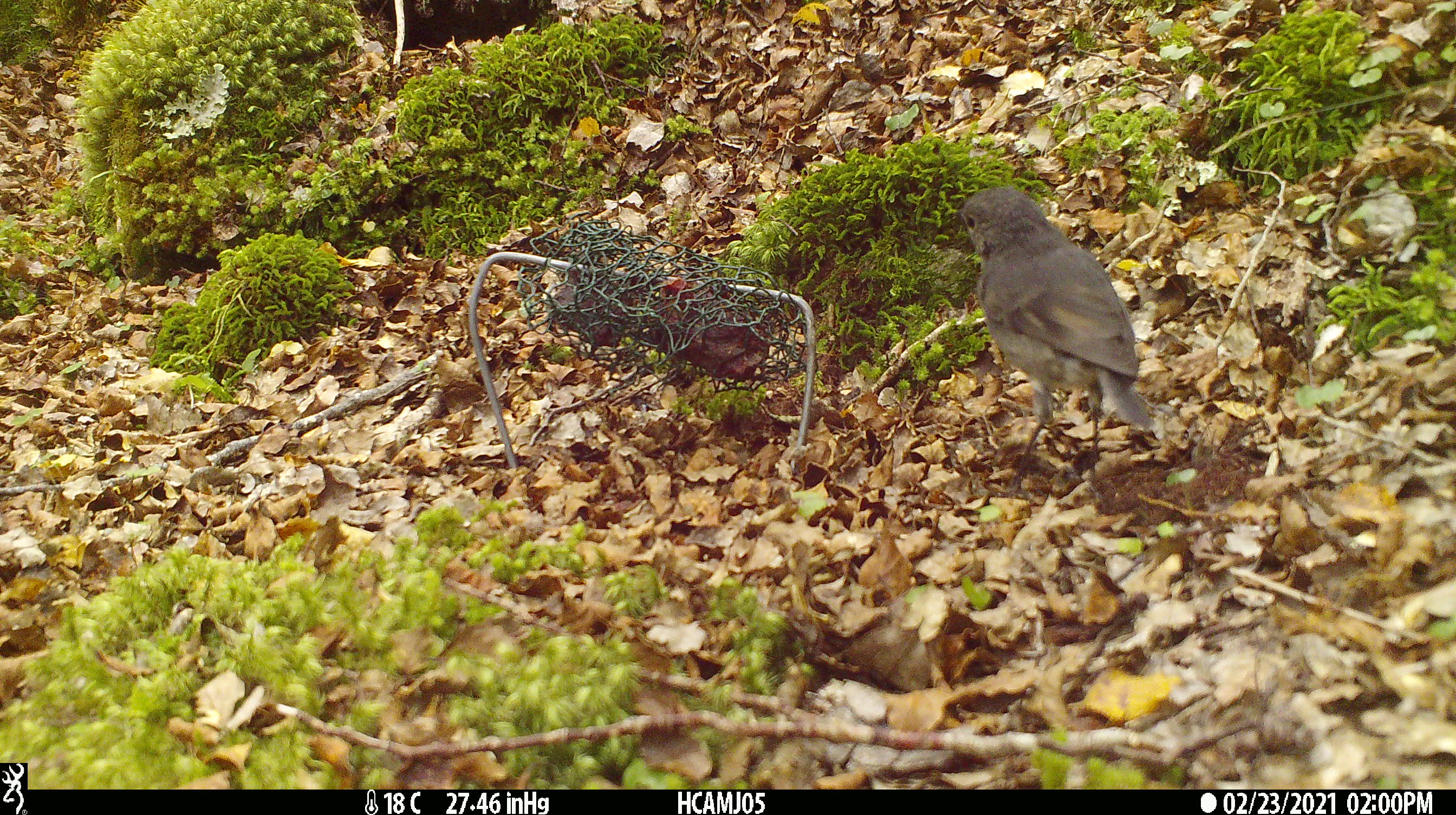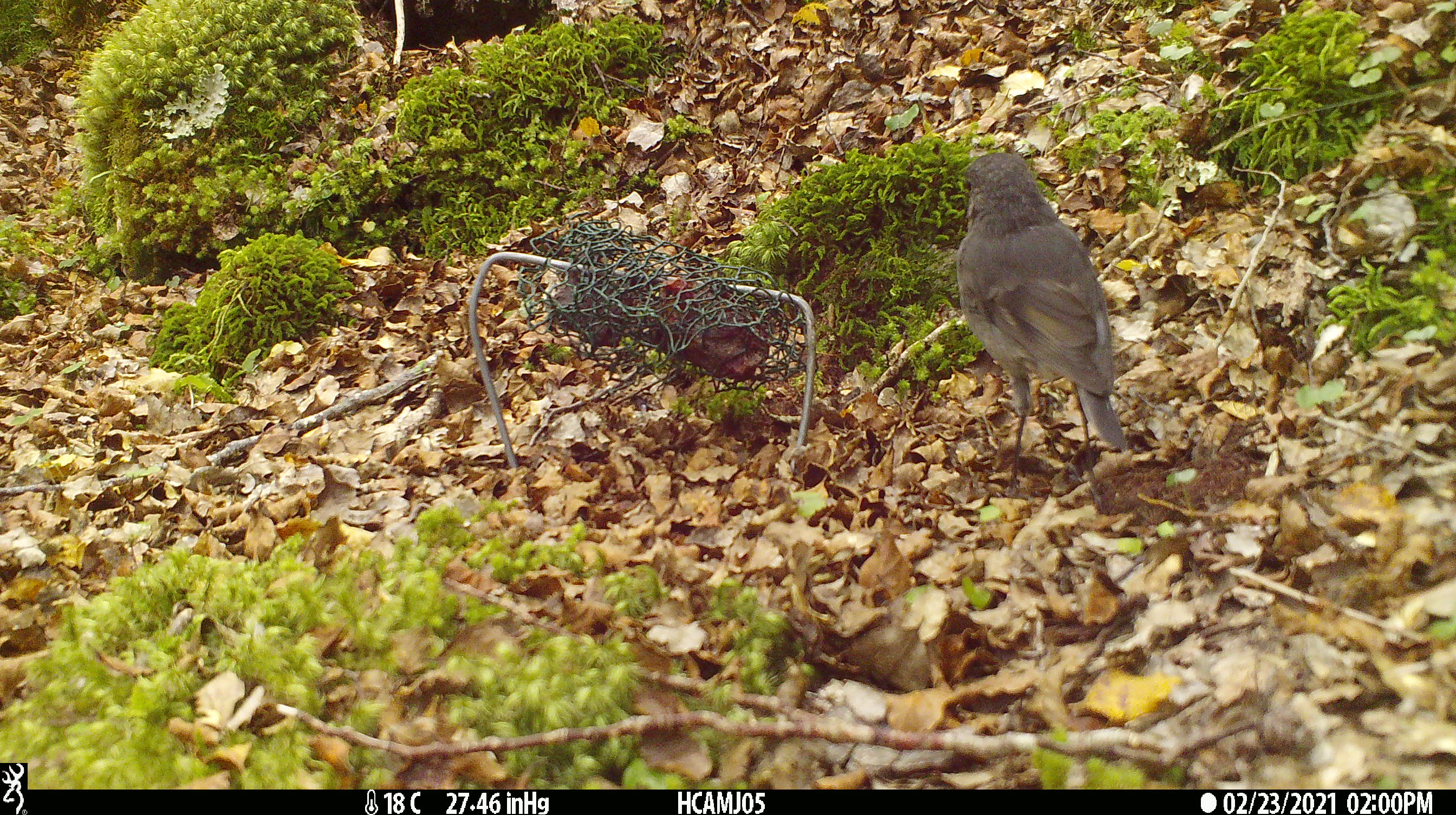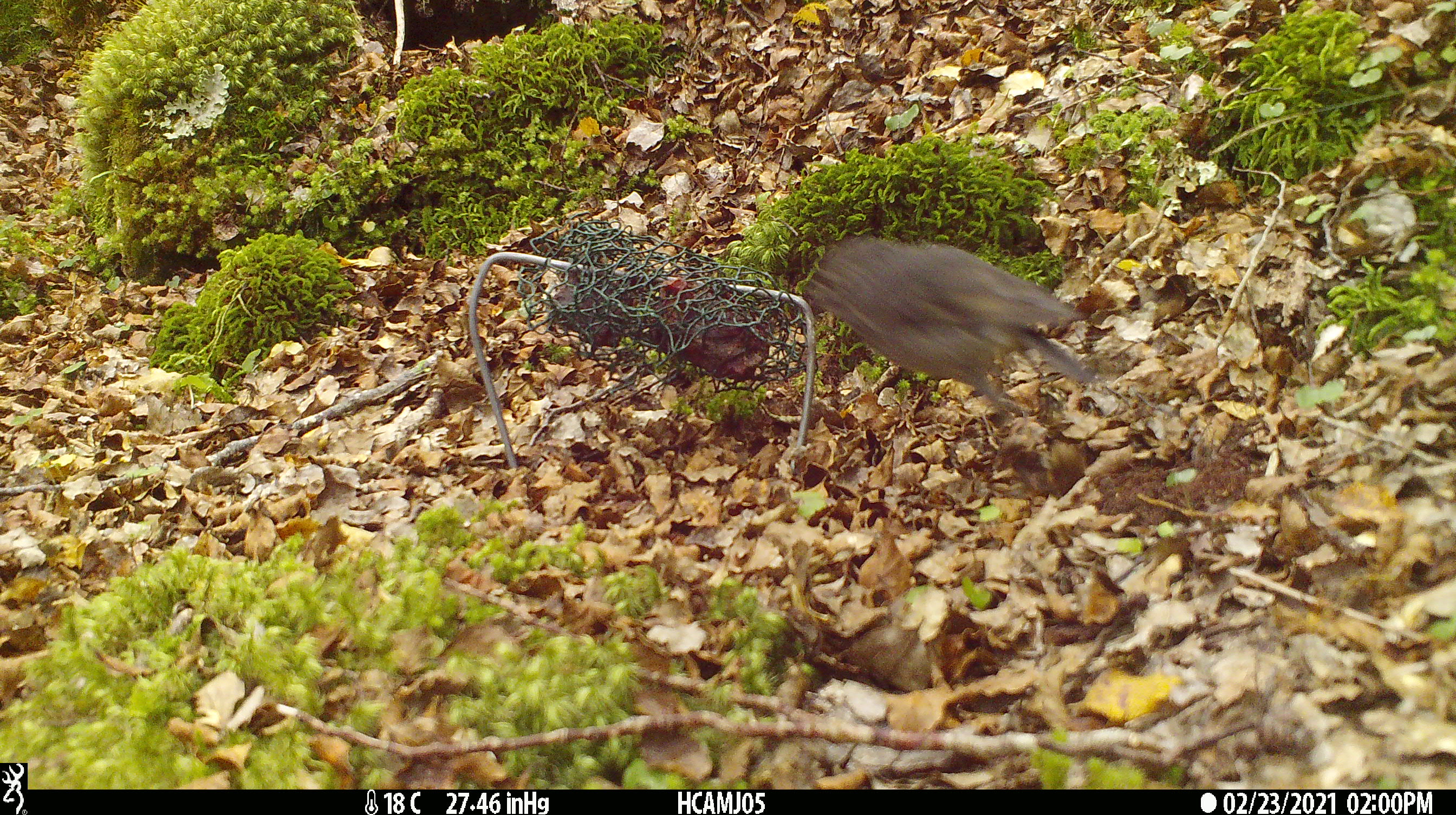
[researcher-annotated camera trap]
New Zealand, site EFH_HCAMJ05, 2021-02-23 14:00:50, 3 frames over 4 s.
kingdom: Animalia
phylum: Chordata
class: Aves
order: Passeriformes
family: Petroicidae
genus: Petroica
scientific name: Petroica australis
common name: new zealand robin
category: robin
Robin (new zealand robin) (Petroica australis).